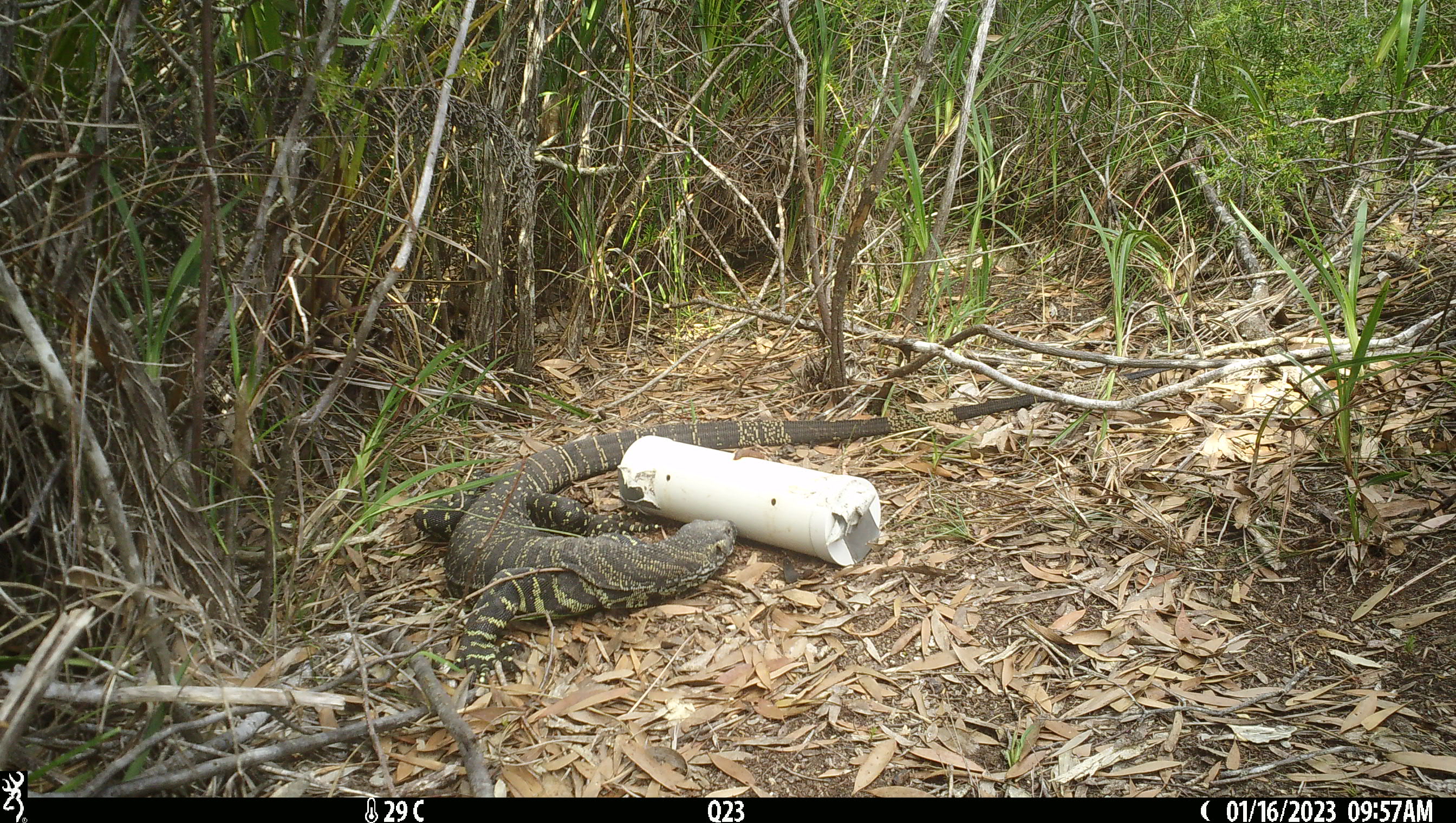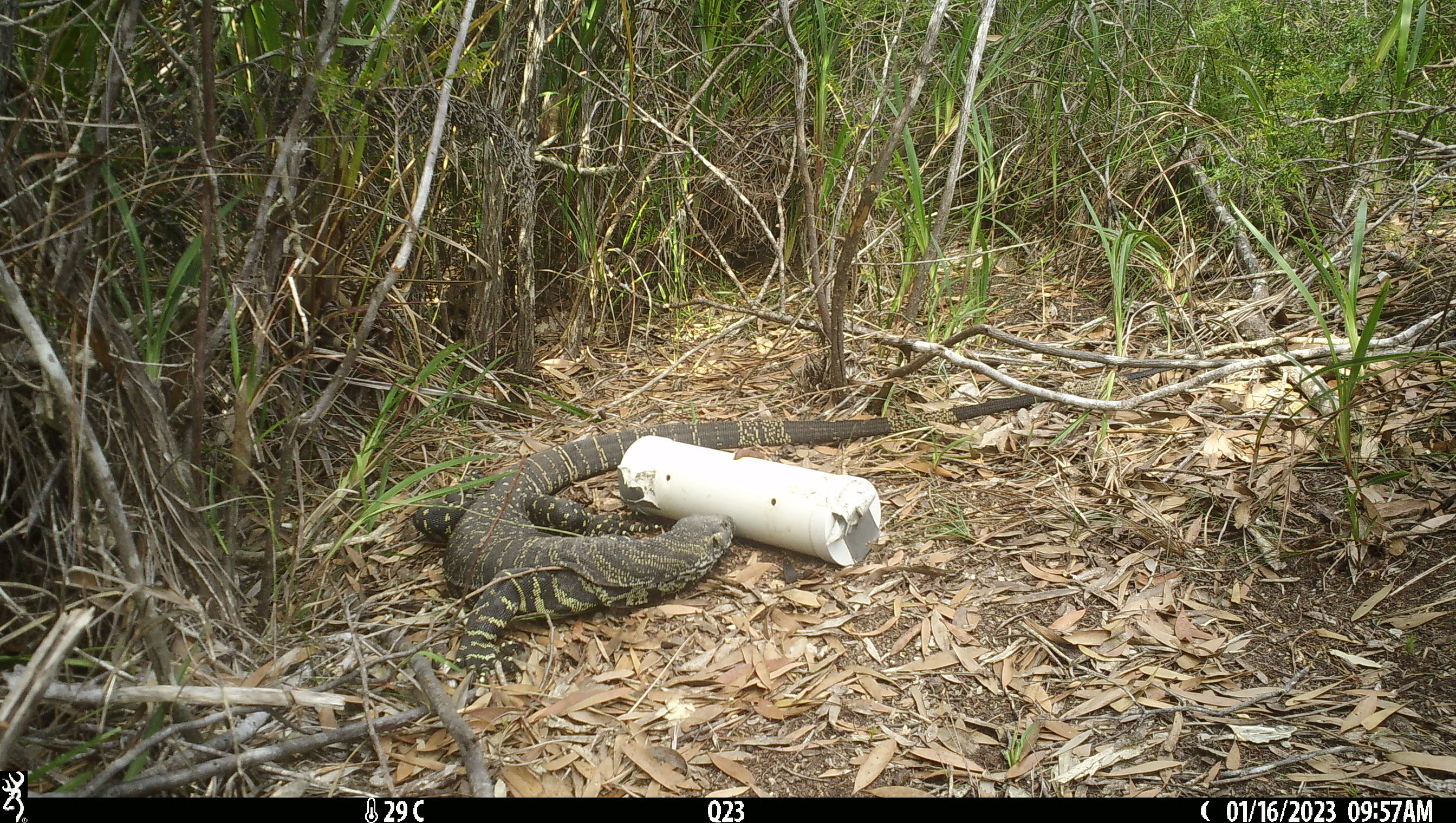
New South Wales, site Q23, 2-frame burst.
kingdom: Animalia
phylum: Chordata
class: Reptilia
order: Squamata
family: Varanidae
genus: Varanus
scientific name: Varanus varius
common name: lace monitor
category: goanna